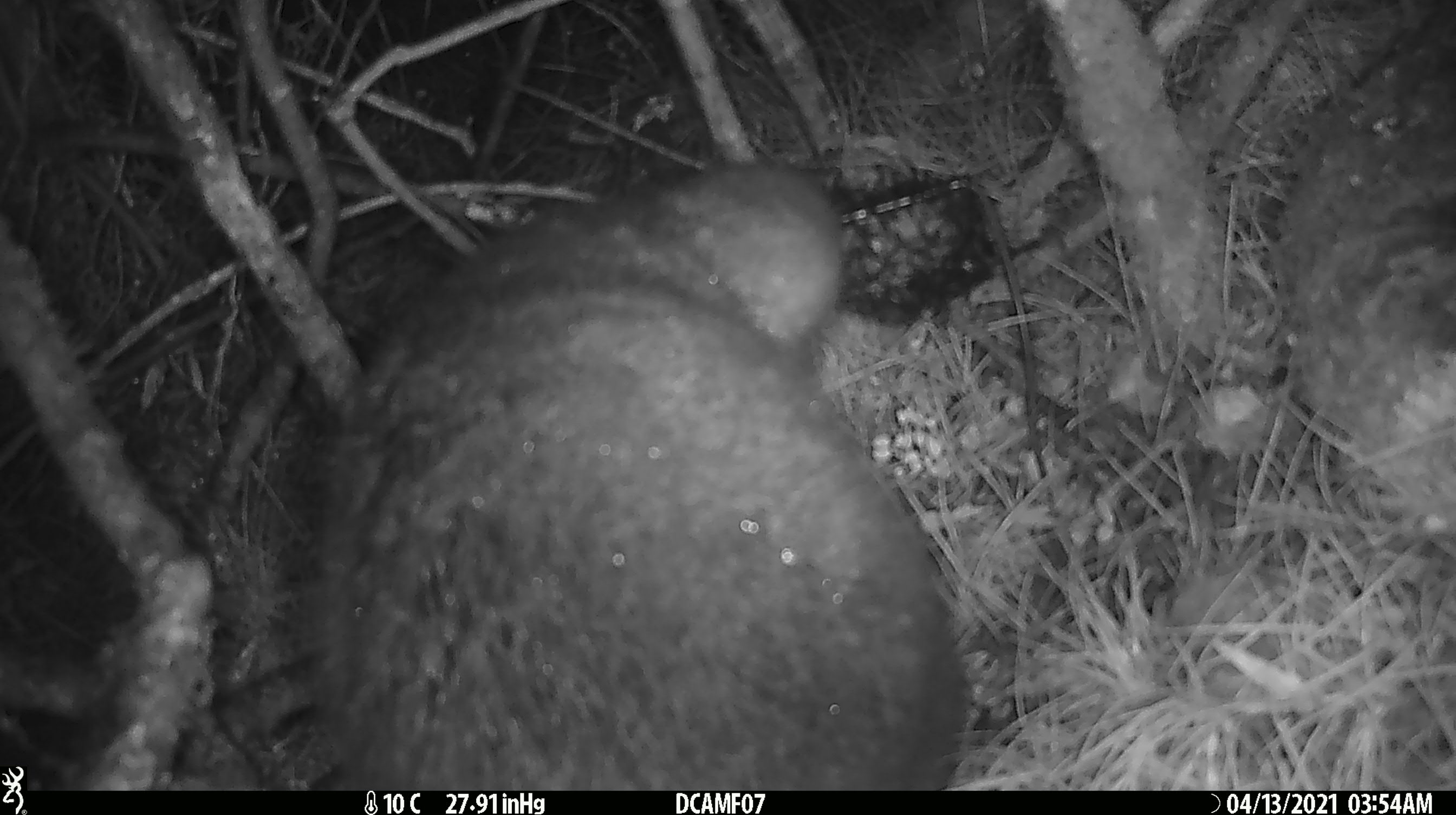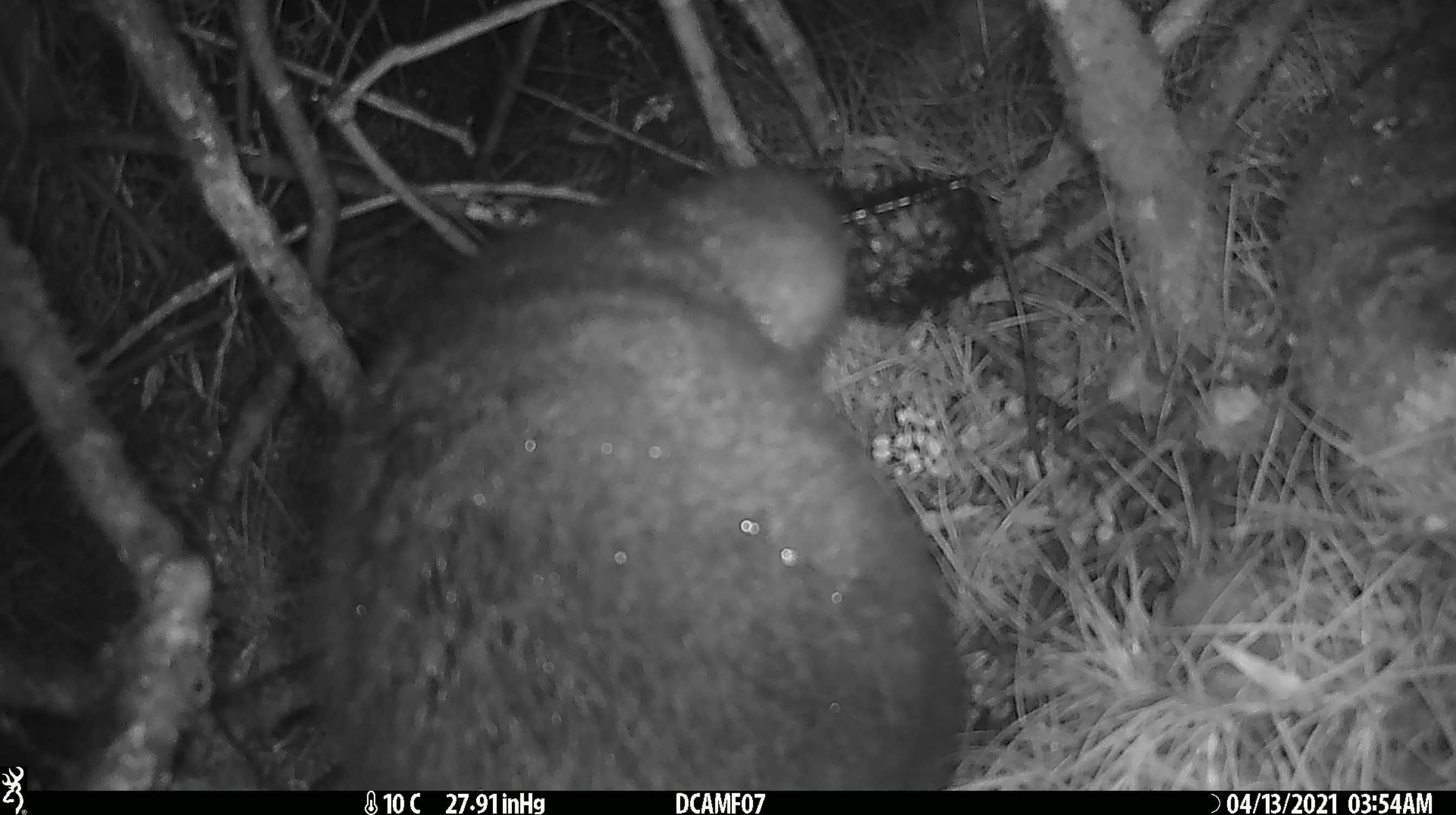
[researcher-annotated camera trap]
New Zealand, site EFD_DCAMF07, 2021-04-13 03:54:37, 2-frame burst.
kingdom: Animalia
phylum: Chordata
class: Mammalia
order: Diprotodontia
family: Phalangeridae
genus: Trichosurus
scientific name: Trichosurus vulpecula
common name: common brushtail possum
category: possum